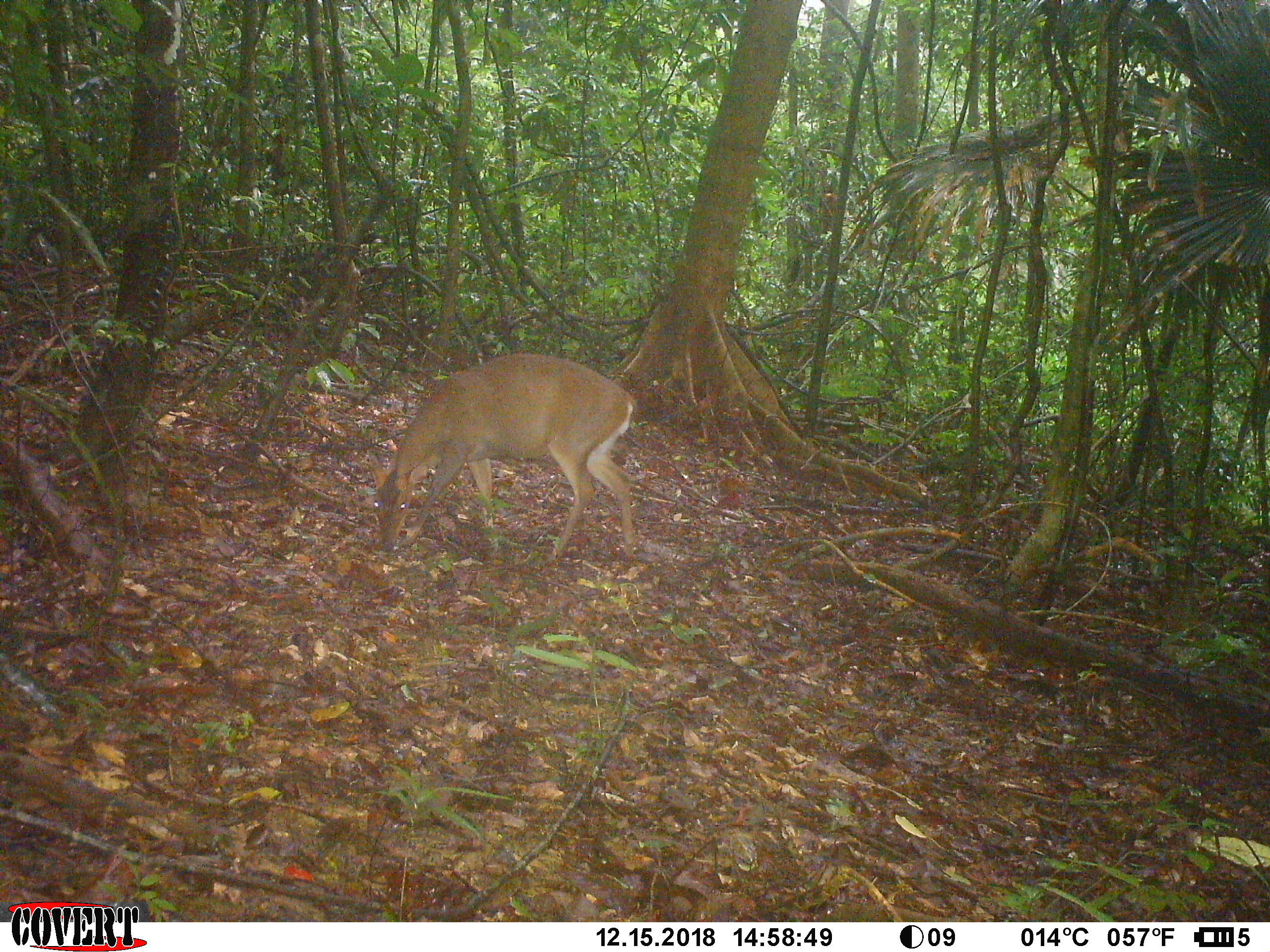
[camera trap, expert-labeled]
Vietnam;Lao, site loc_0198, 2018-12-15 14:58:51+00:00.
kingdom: Animalia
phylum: Chordata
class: Mammalia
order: Artiodactyla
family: Cervidae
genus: Muntiacus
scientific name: Muntiacus vuquangensis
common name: large-antlered muntjac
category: large antlered muntjac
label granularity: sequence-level